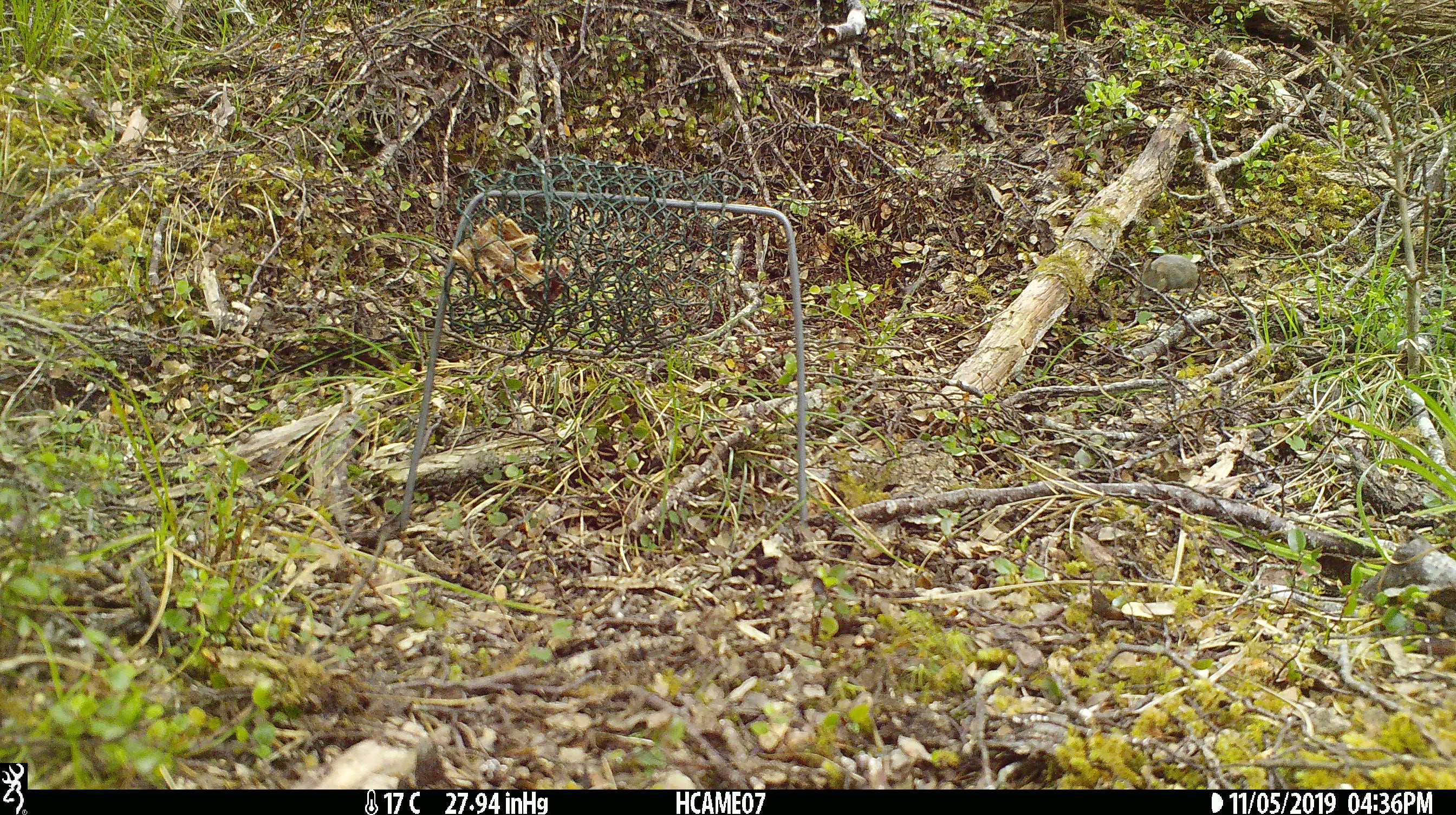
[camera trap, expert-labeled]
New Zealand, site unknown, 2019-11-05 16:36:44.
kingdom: Animalia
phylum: Chordata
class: Mammalia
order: Rodentia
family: Muridae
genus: Mus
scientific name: Mus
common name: mouse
Mouse (Mus).